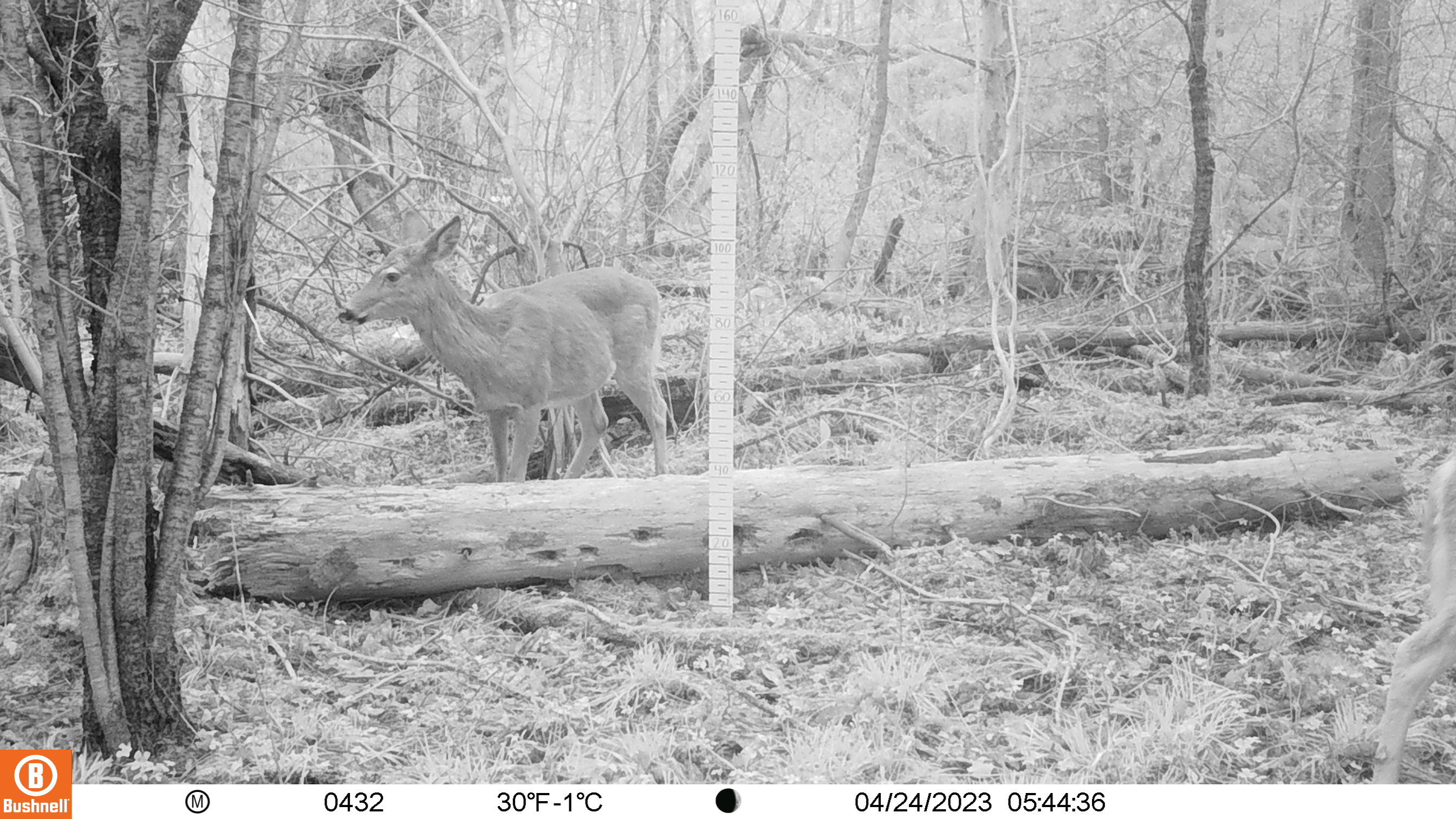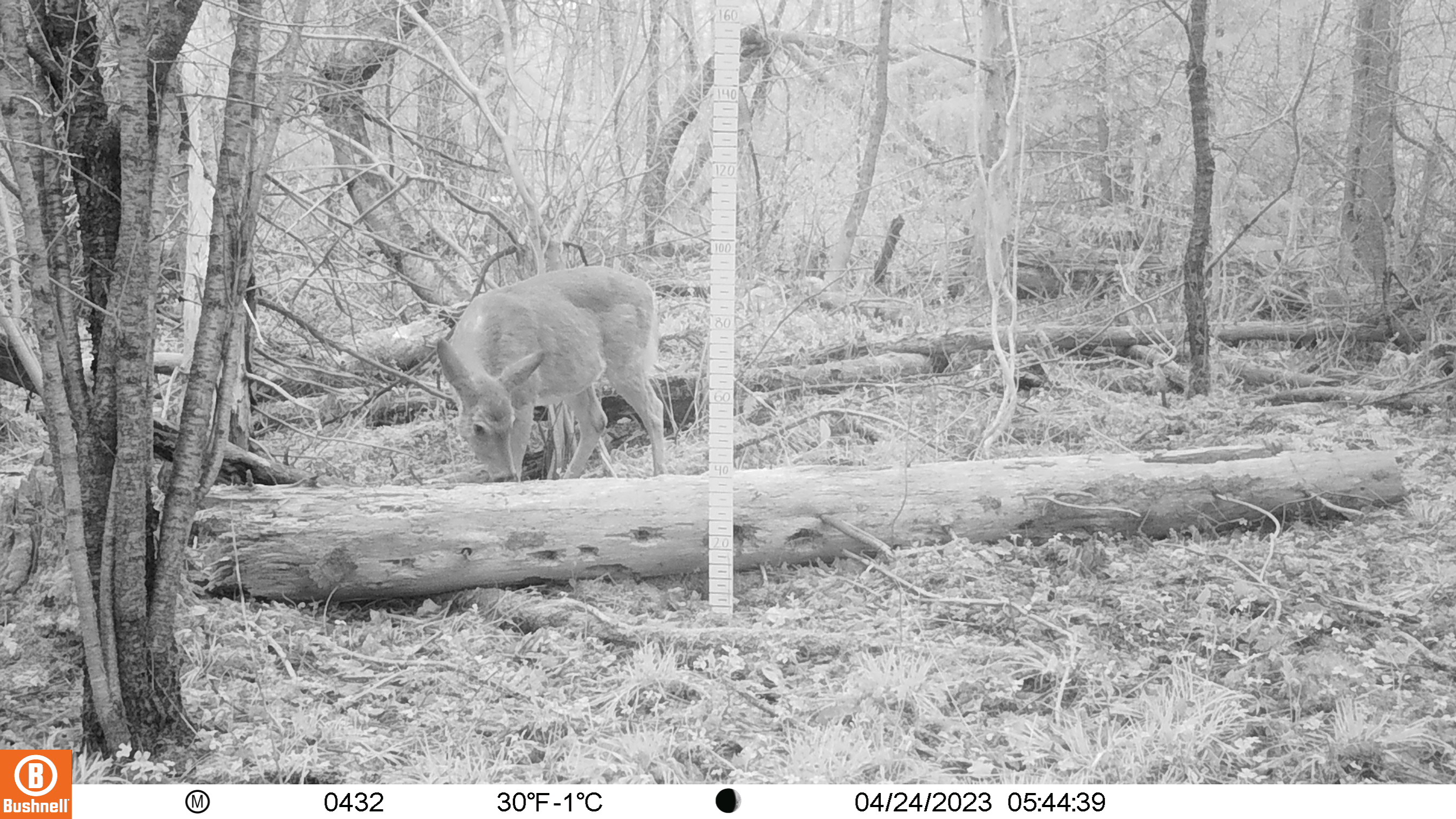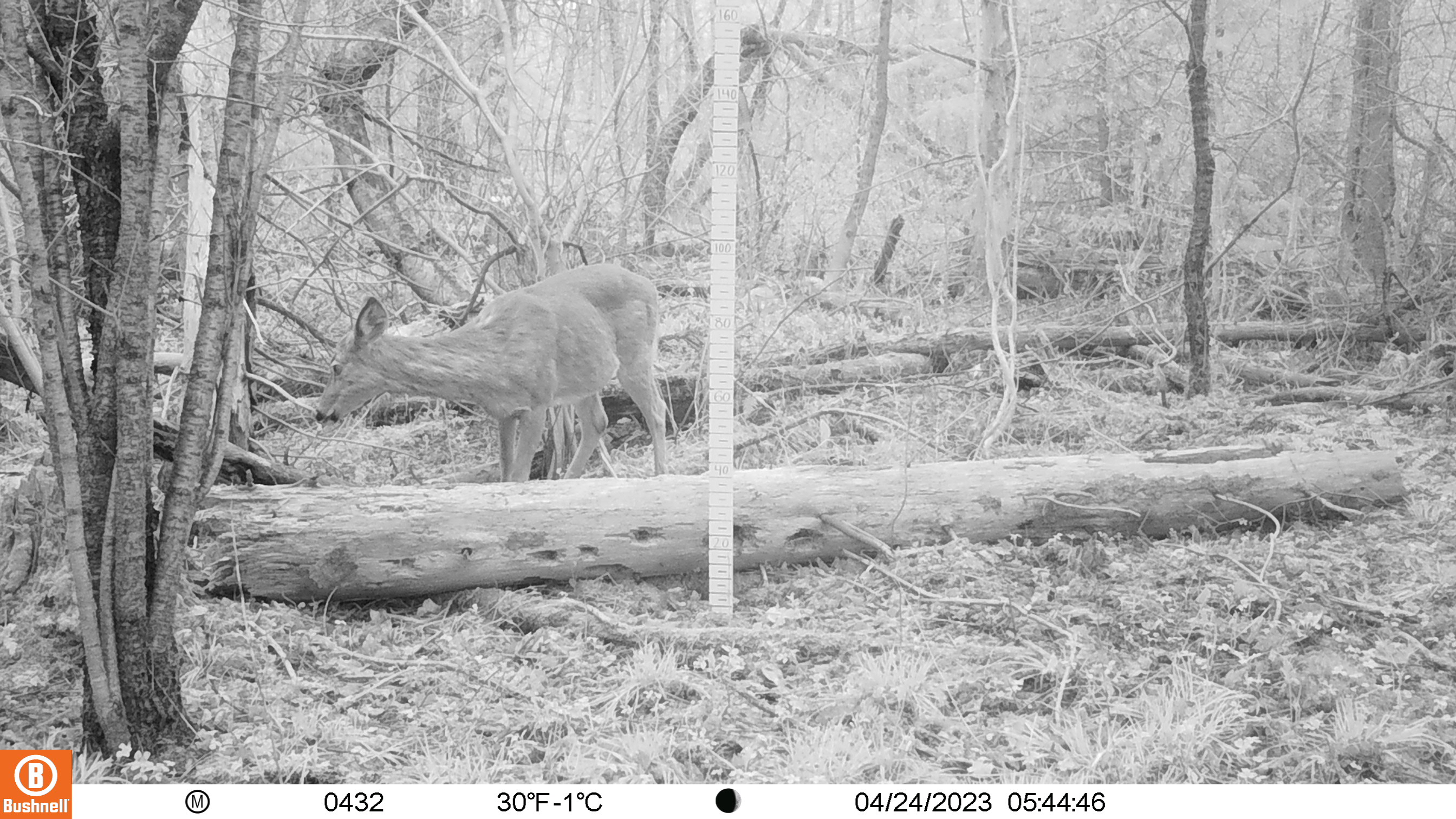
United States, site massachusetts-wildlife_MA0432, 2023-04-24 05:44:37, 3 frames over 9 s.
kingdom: Animalia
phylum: Chordata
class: Mammalia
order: Artiodactyla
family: Cervidae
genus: Odocoileus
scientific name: Odocoileus virginianus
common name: white-tailed deer